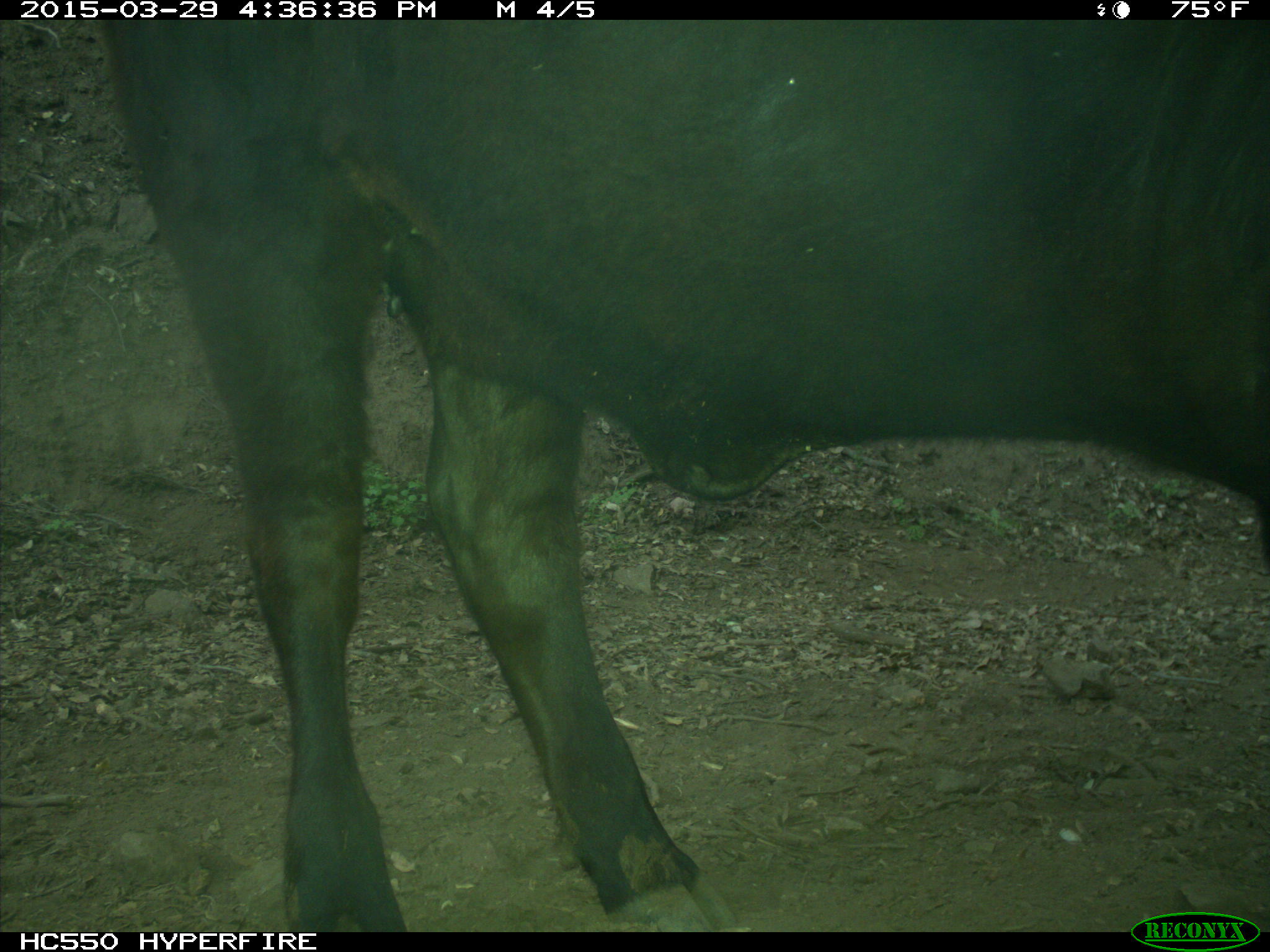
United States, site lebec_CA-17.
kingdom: Animalia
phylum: Chordata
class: Mammalia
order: Artiodactyla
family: Bovidae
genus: Bos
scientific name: Bos taurus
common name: domestic cow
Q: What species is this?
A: Bos taurus (domestic cow).